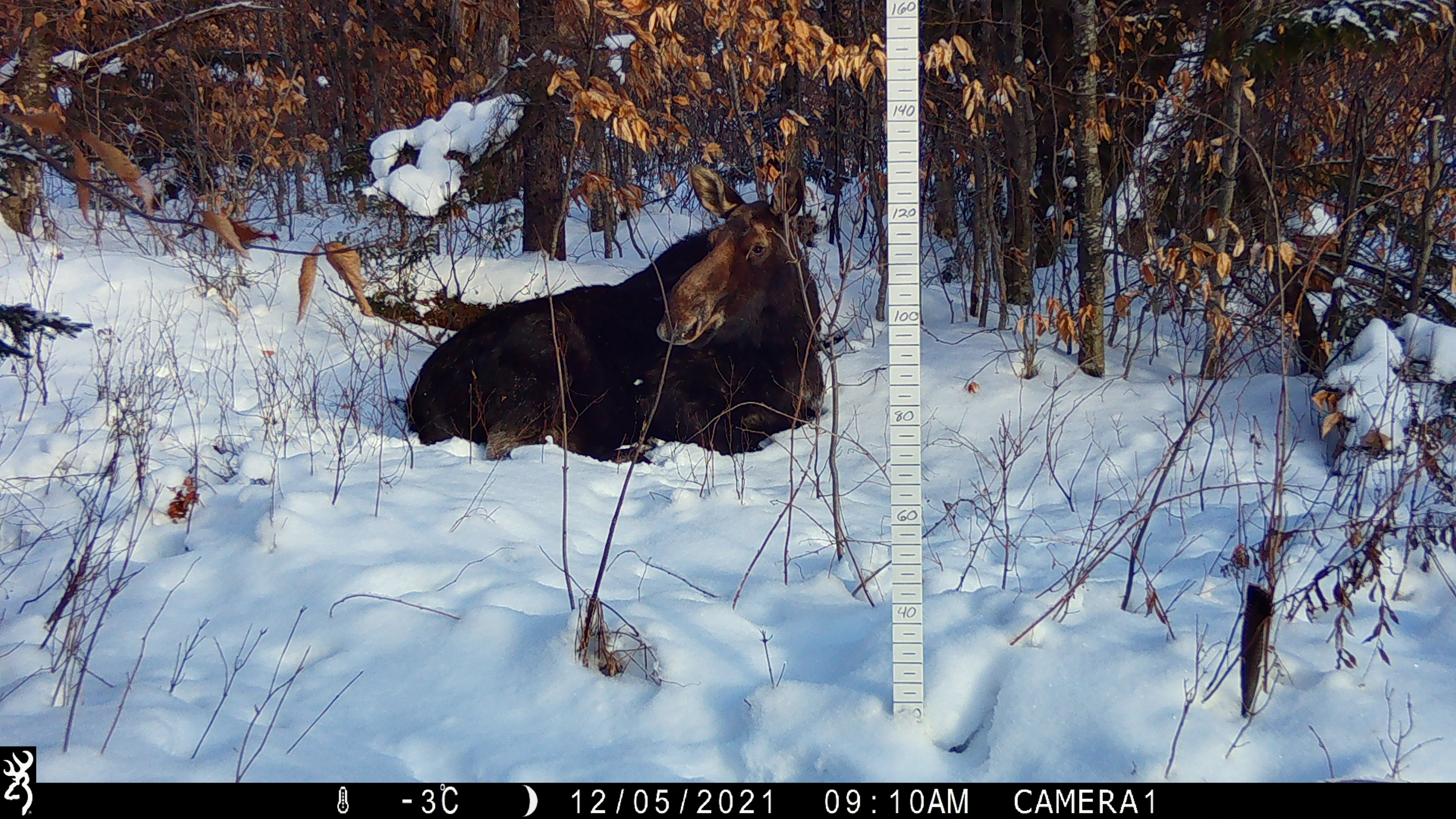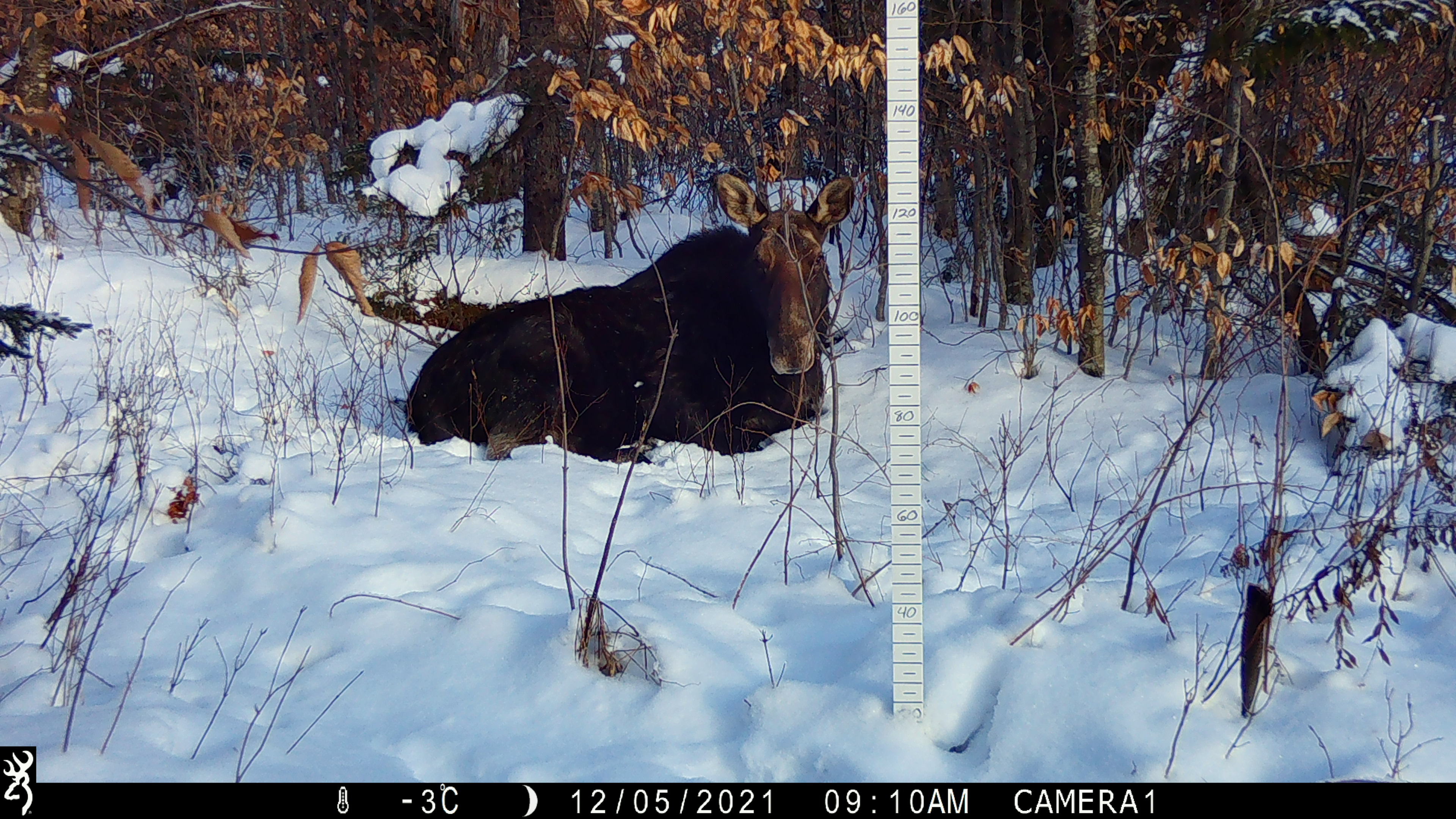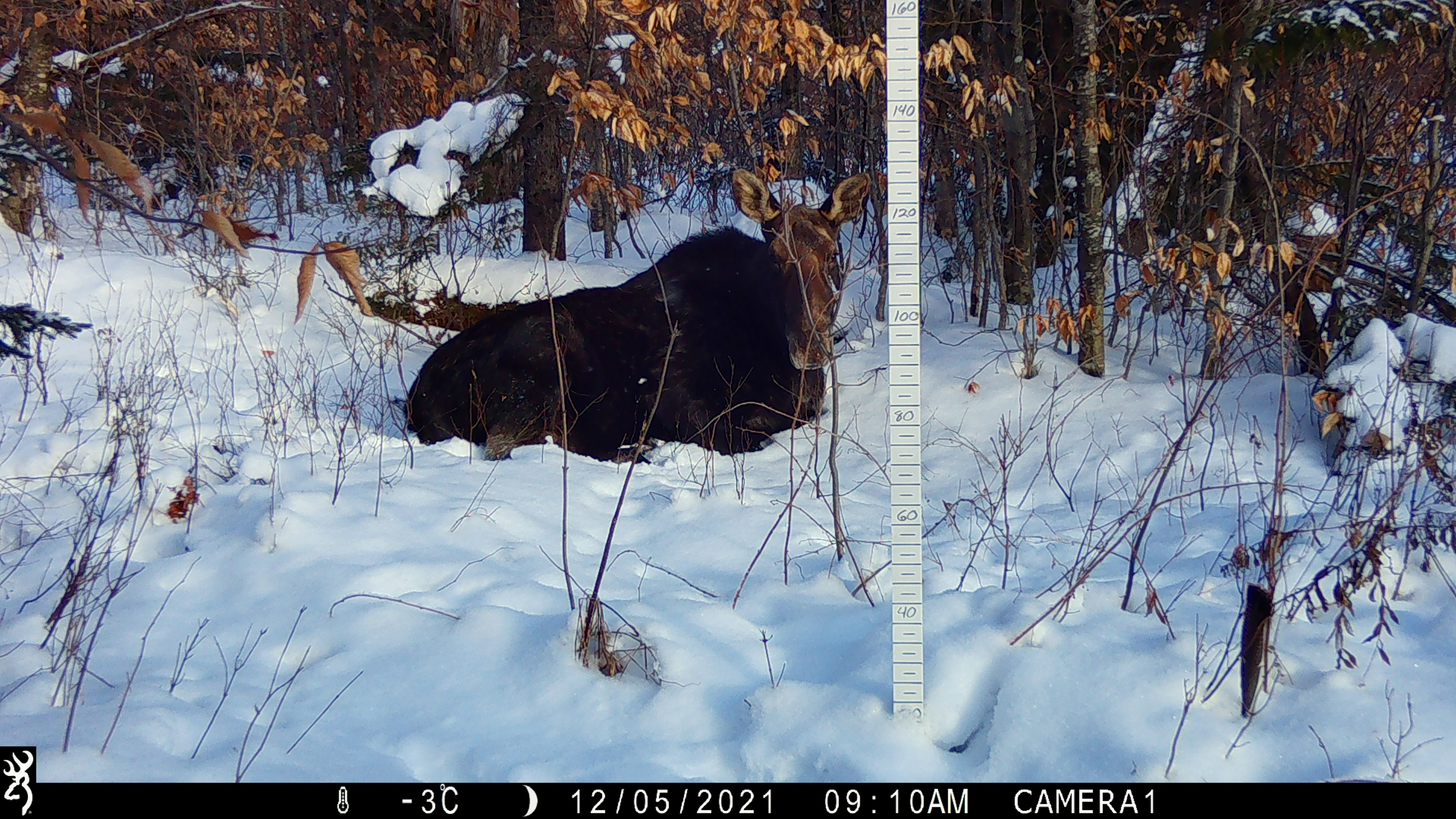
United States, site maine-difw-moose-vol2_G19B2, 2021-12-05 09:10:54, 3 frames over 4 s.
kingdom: Animalia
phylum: Chordata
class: Mammalia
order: Artiodactyla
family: Cervidae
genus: Alces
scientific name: Alces alces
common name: moose